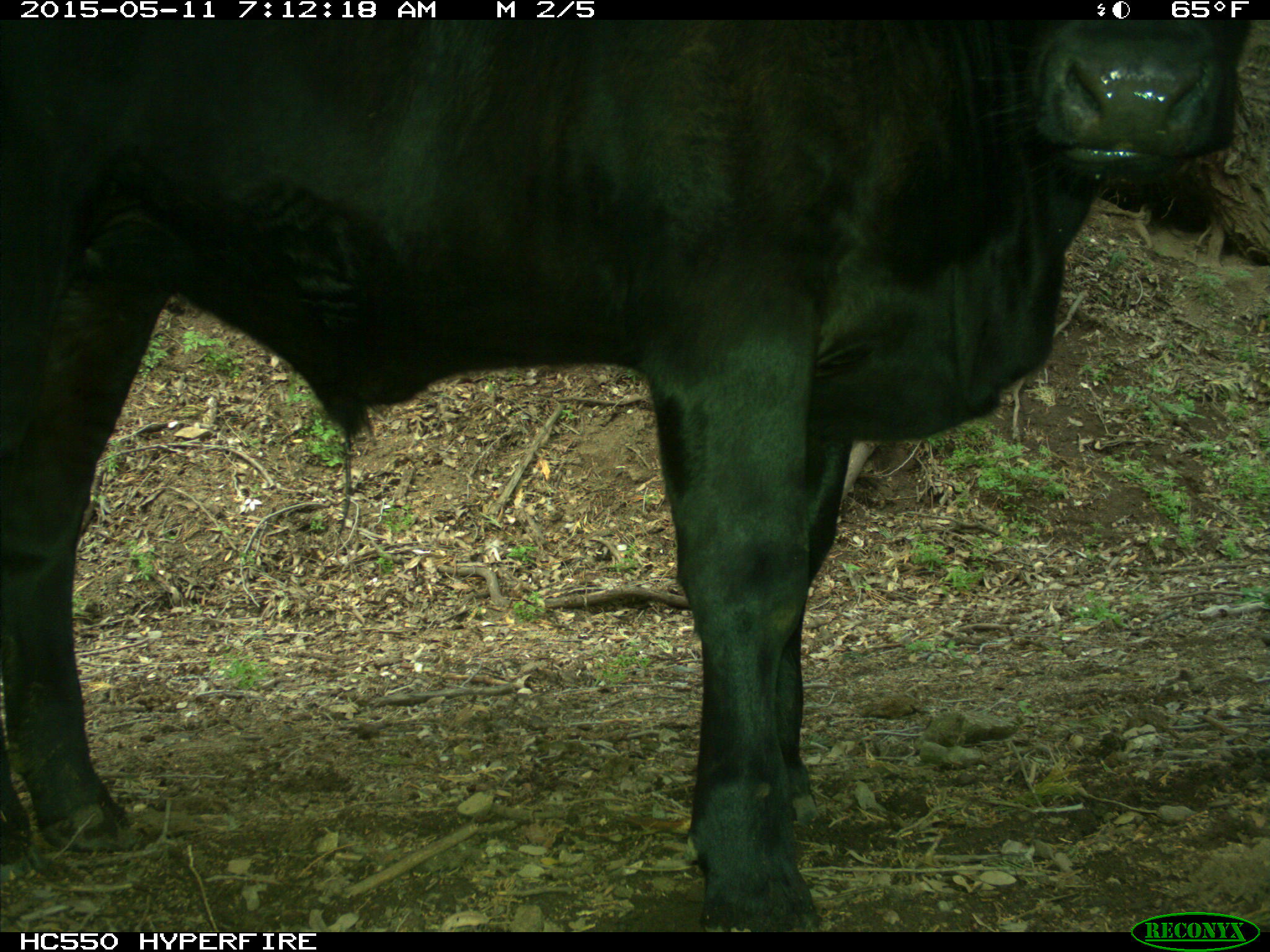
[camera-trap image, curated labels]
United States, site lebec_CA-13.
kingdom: Animalia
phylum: Chordata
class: Mammalia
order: Artiodactyla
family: Bovidae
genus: Bos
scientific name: Bos taurus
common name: domestic cow